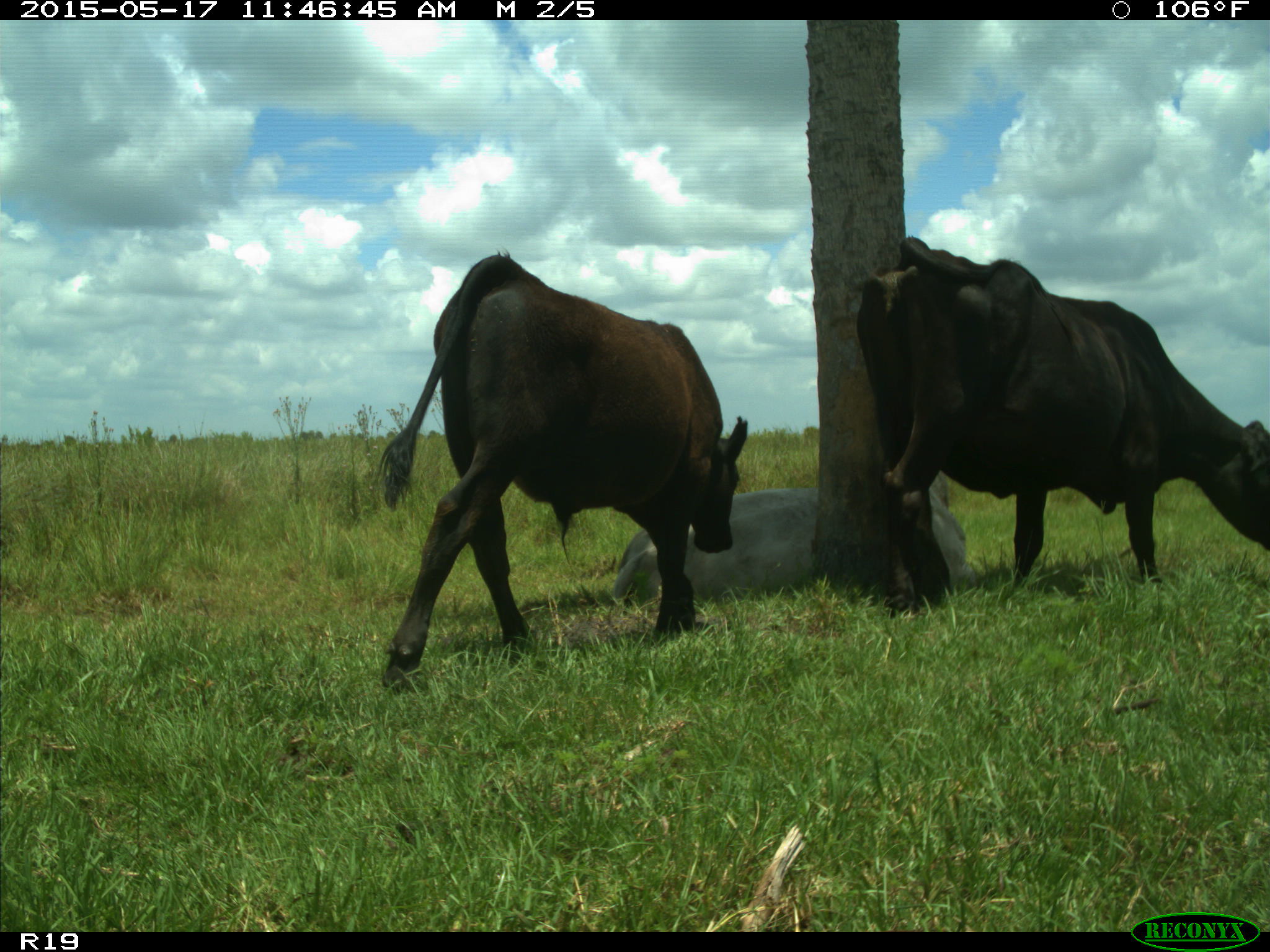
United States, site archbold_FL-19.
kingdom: Animalia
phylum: Chordata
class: Mammalia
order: Artiodactyla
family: Bovidae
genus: Bos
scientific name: Bos taurus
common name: domestic cow